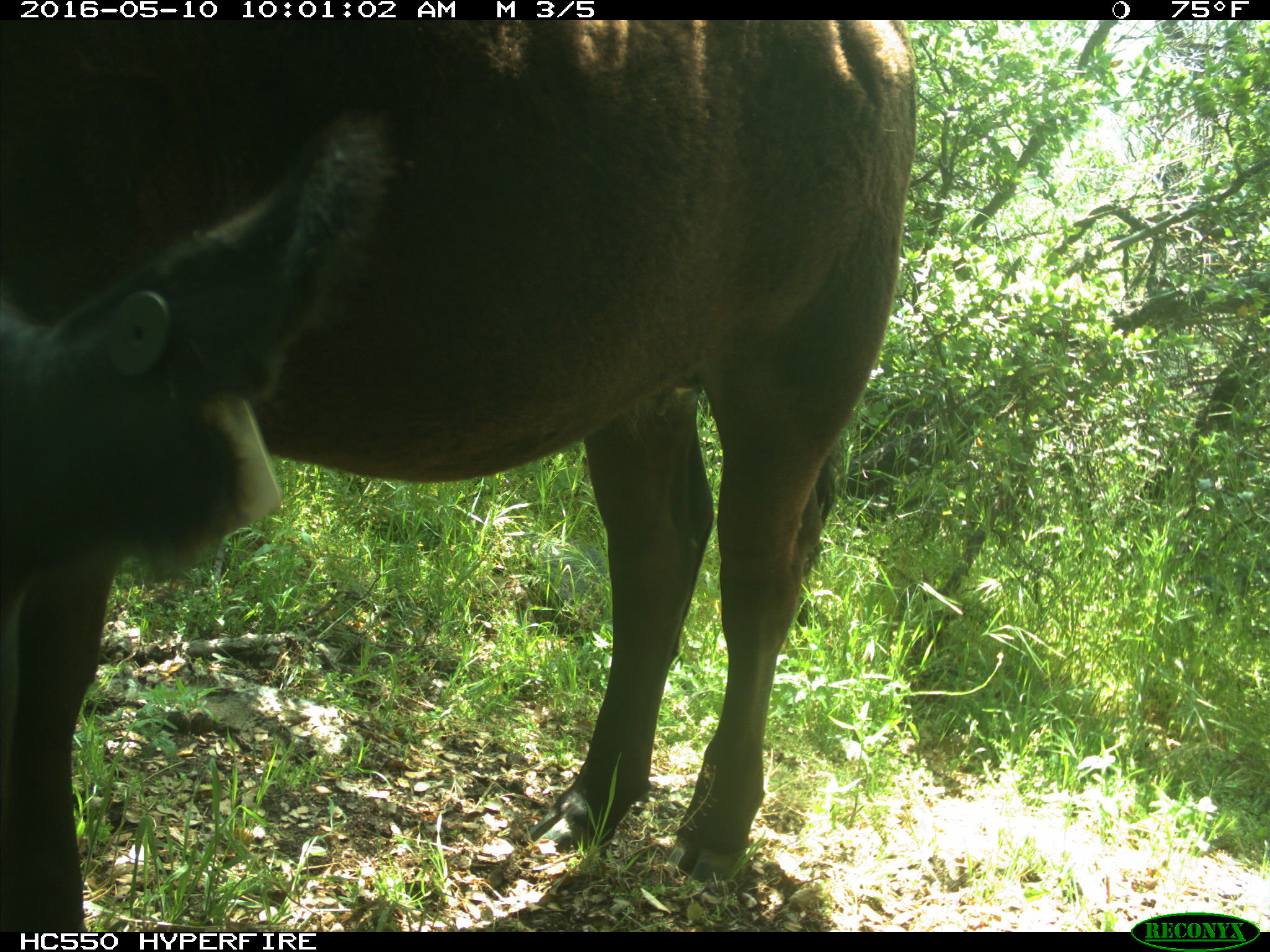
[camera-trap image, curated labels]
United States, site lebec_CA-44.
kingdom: Animalia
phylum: Chordata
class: Mammalia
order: Artiodactyla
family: Bovidae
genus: Bos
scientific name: Bos taurus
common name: domestic cow